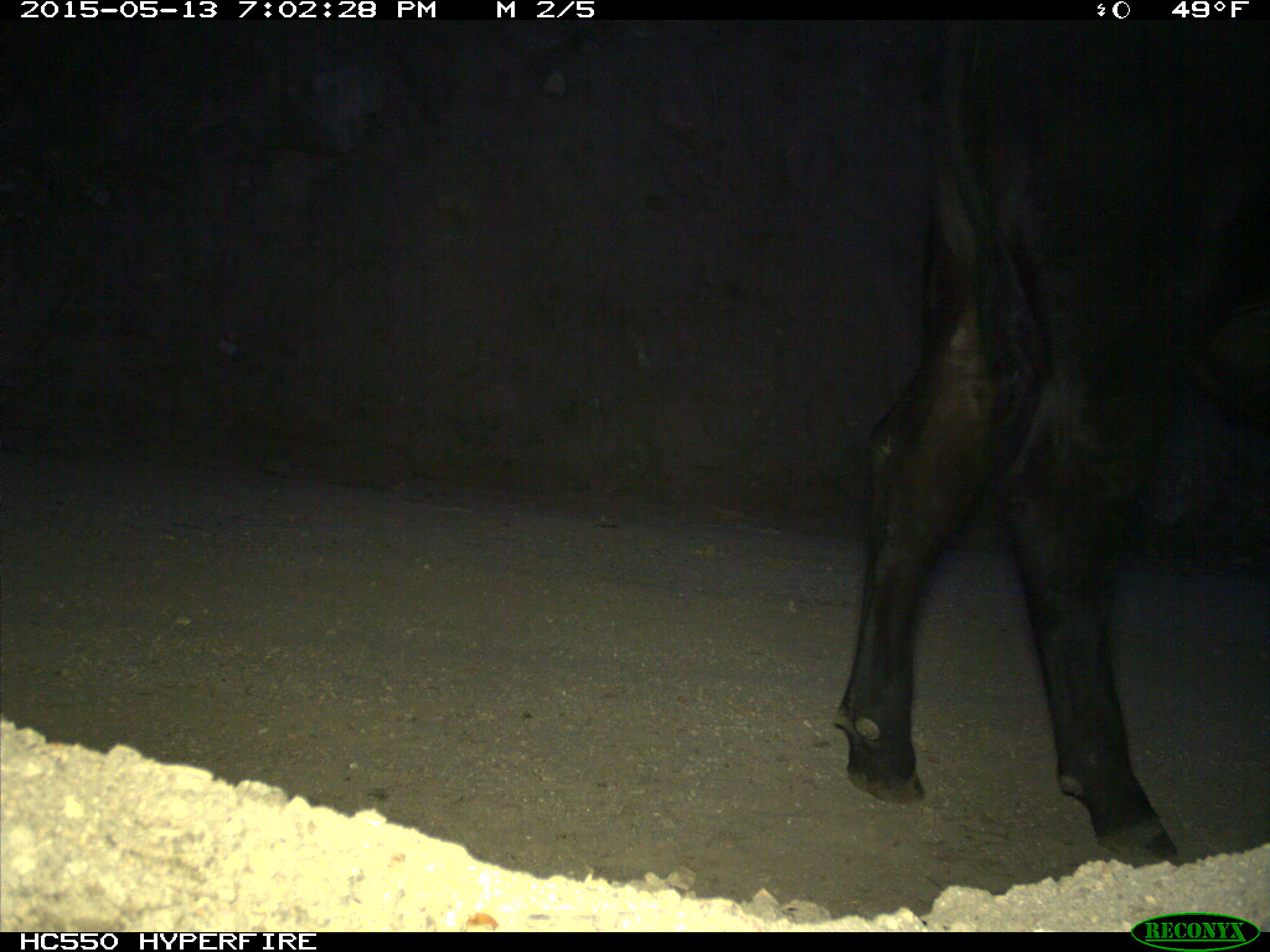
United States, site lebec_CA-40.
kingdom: Animalia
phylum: Chordata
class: Mammalia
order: Artiodactyla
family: Bovidae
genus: Bos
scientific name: Bos taurus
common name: domestic cow